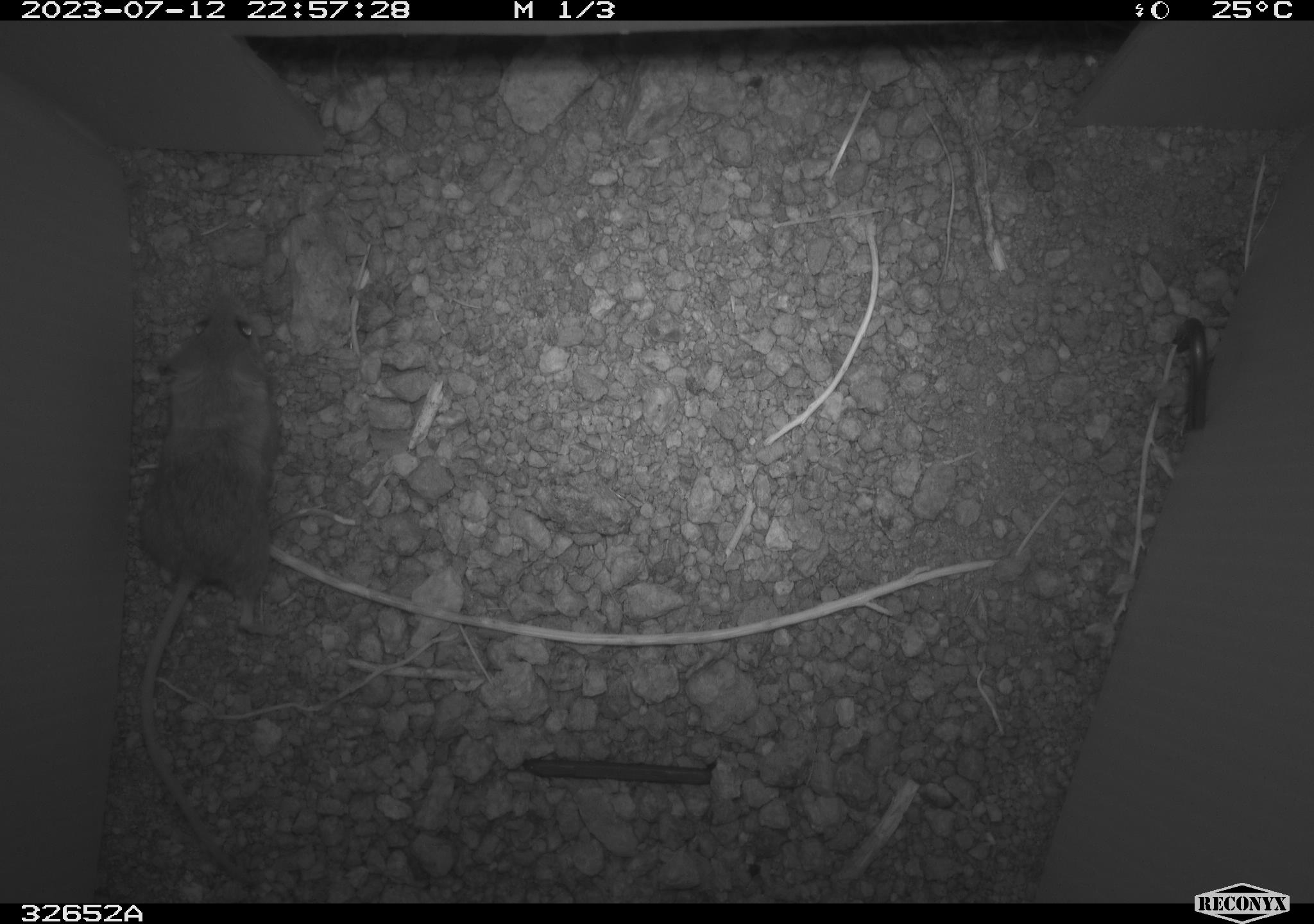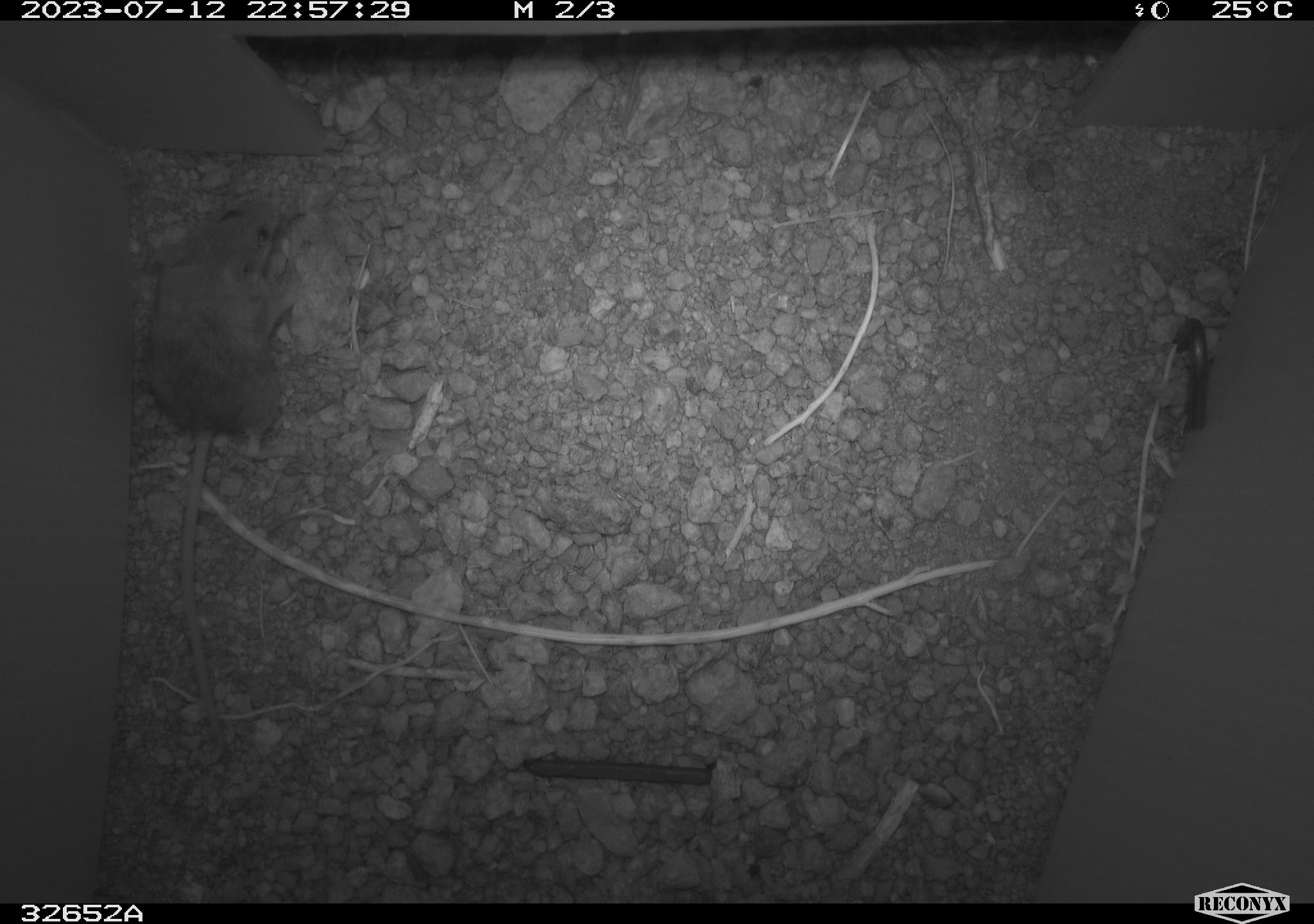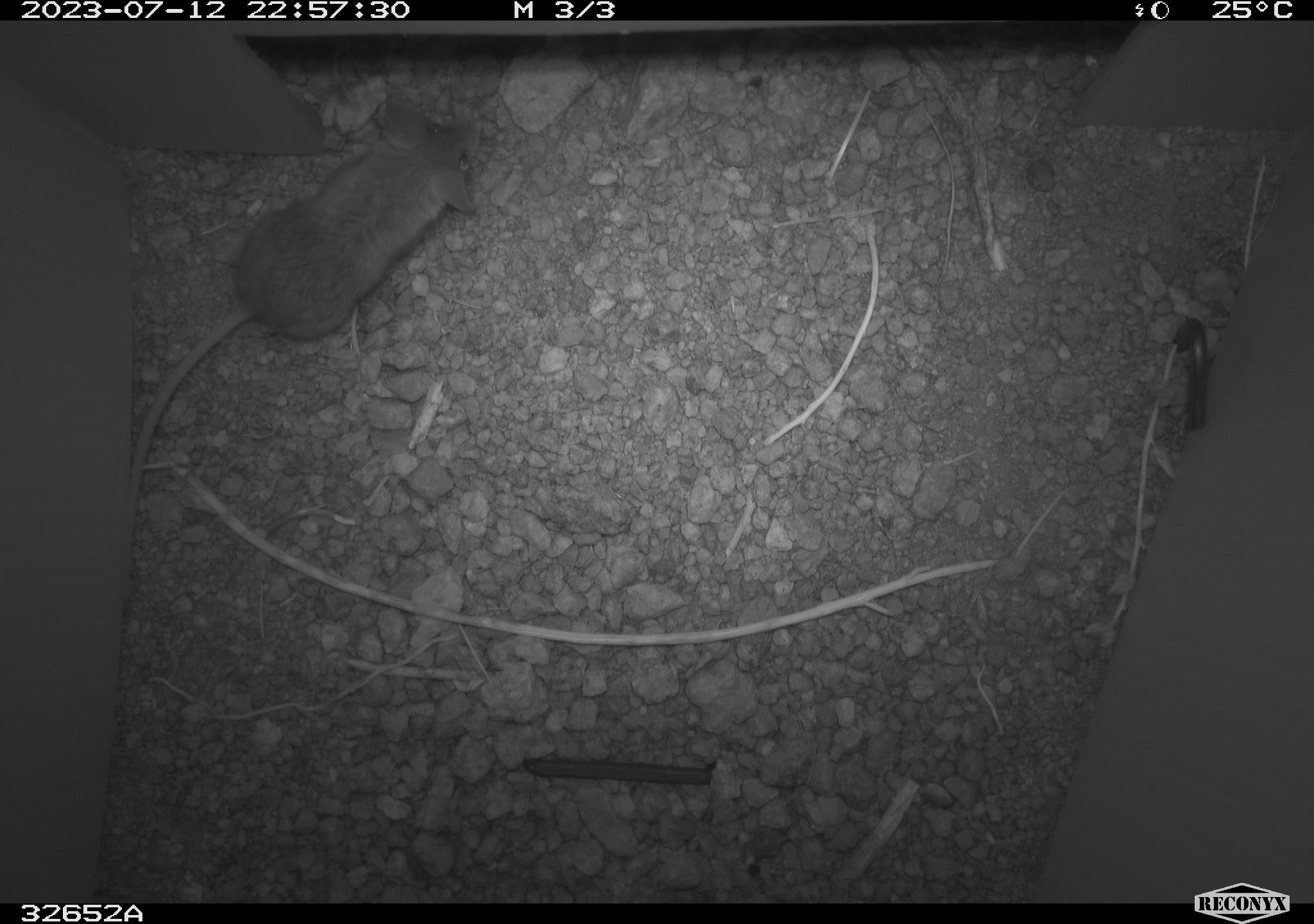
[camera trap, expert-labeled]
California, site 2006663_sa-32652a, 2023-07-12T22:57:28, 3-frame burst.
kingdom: Animalia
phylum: Chordata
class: Mammalia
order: Rodentia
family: Cricetidae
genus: Peromyscus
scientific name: Peromyscus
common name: deer mice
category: peromyscus species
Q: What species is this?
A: Peromyscus species (deer mice) (Peromyscus).